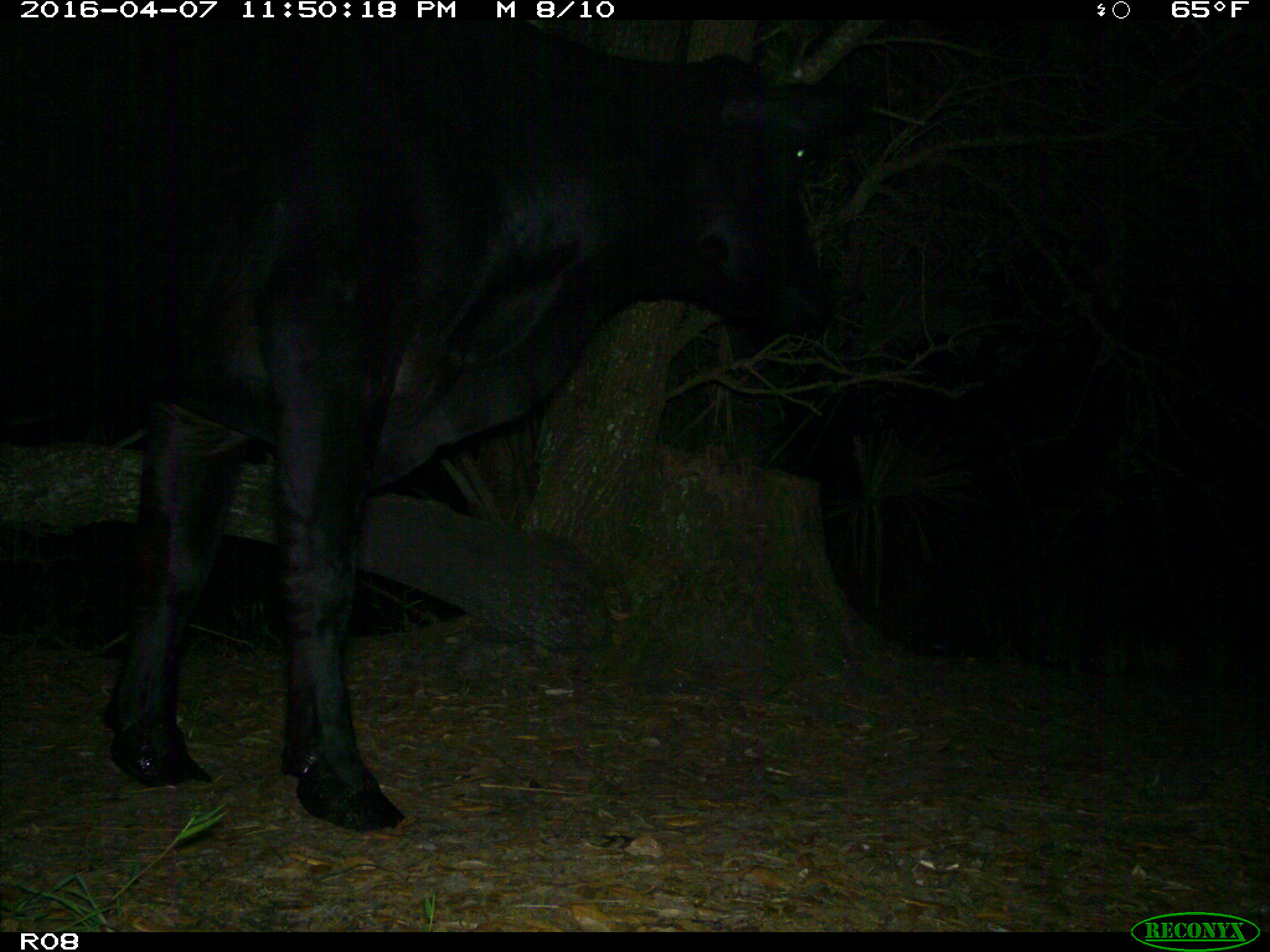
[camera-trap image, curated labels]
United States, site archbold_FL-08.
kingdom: Animalia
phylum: Chordata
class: Mammalia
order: Artiodactyla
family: Bovidae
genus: Bos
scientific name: Bos taurus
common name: domestic cow